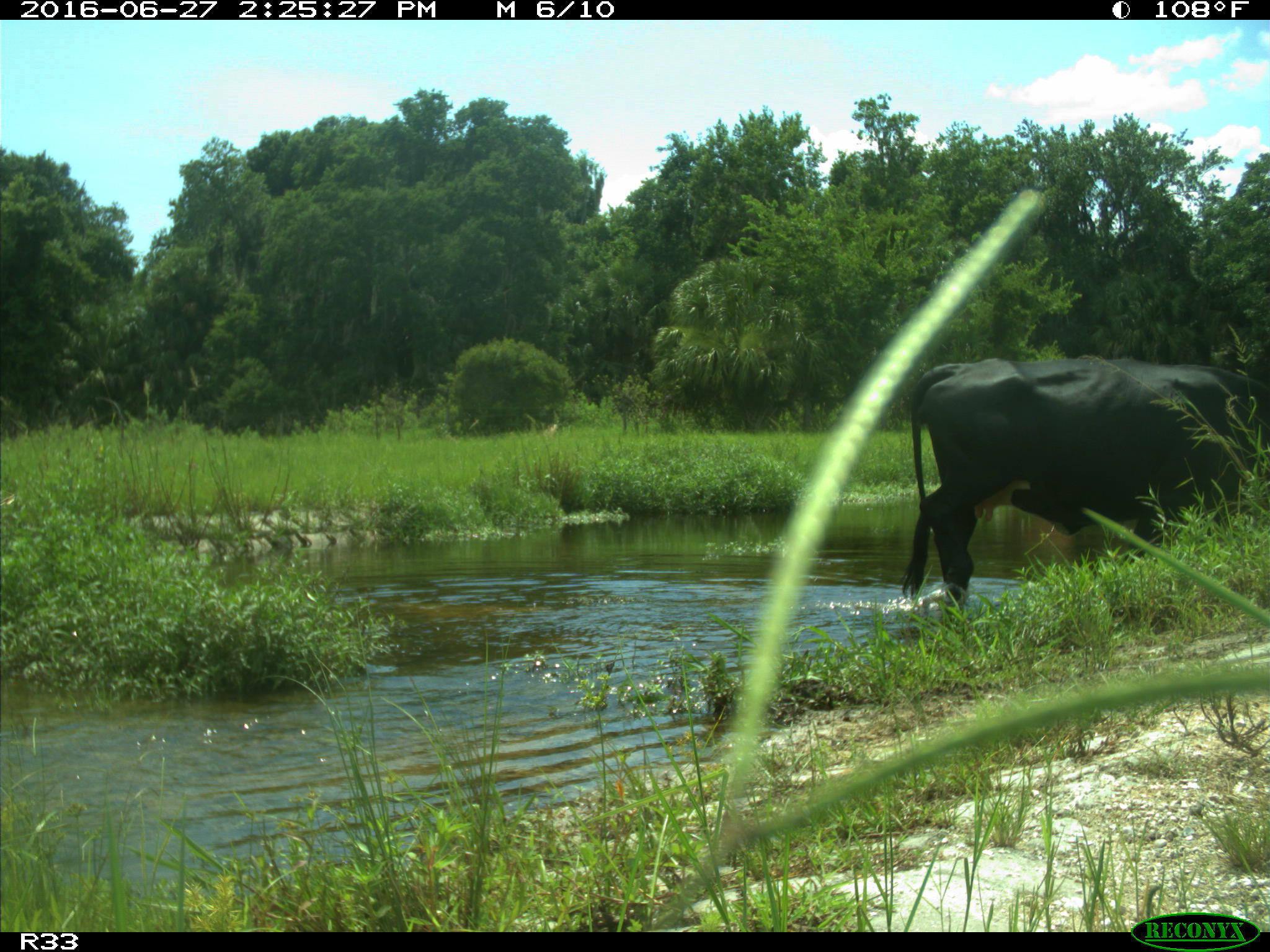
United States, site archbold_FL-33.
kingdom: Animalia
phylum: Chordata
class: Mammalia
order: Artiodactyla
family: Bovidae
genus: Bos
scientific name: Bos taurus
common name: domestic cow